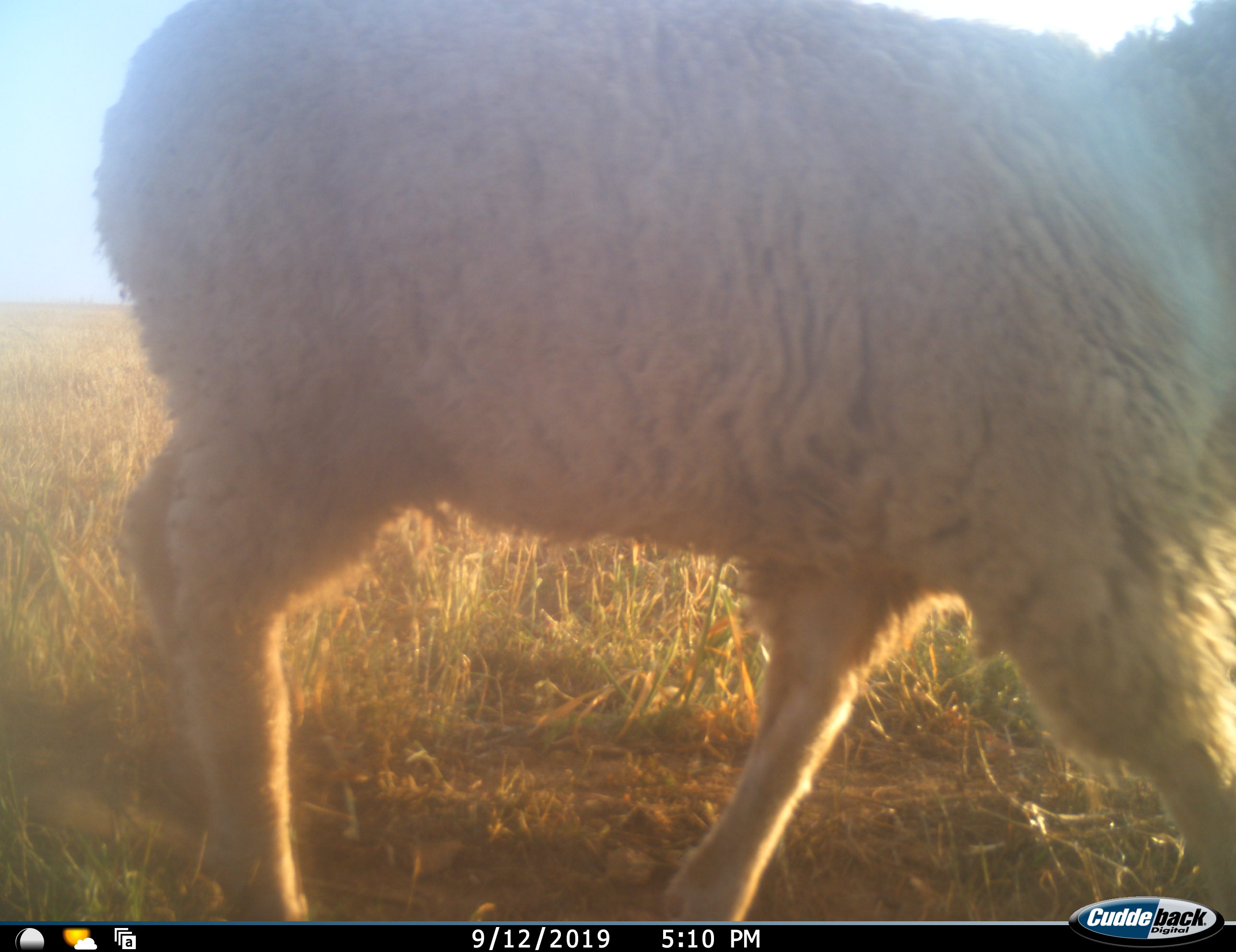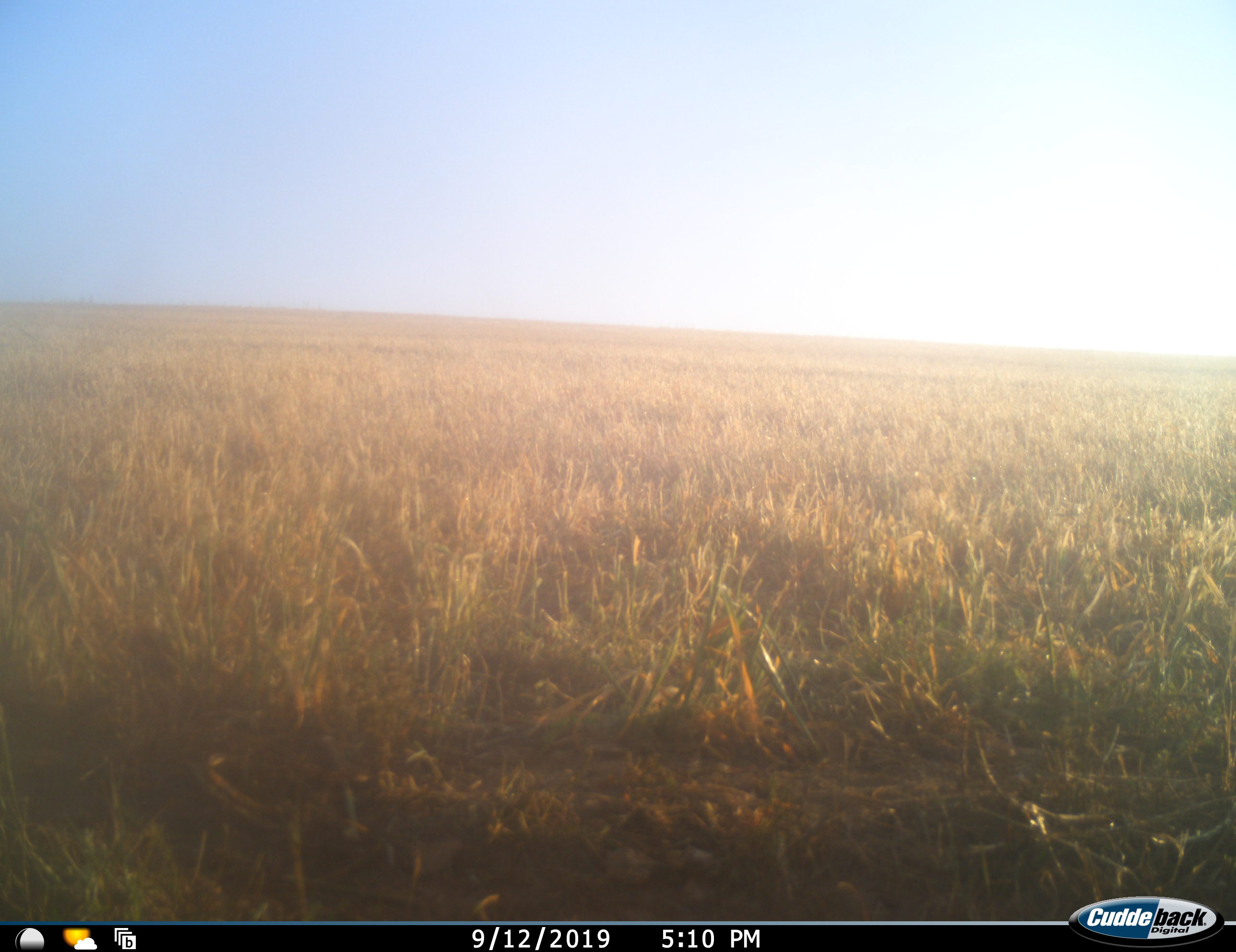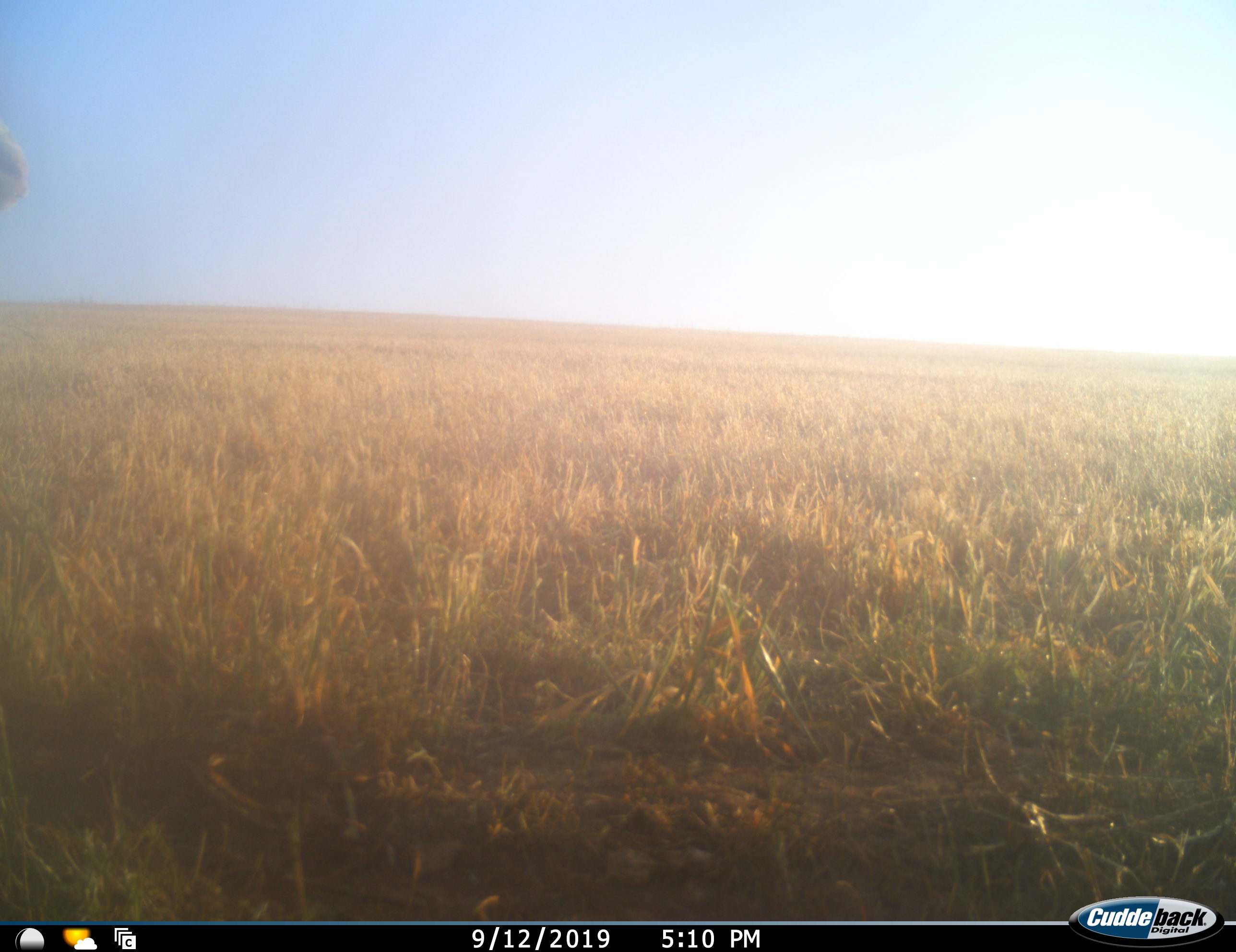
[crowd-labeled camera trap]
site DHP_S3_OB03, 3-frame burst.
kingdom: Animalia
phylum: Chordata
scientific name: Vertebrata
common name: domestic animal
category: domesticanimal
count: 1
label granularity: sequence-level